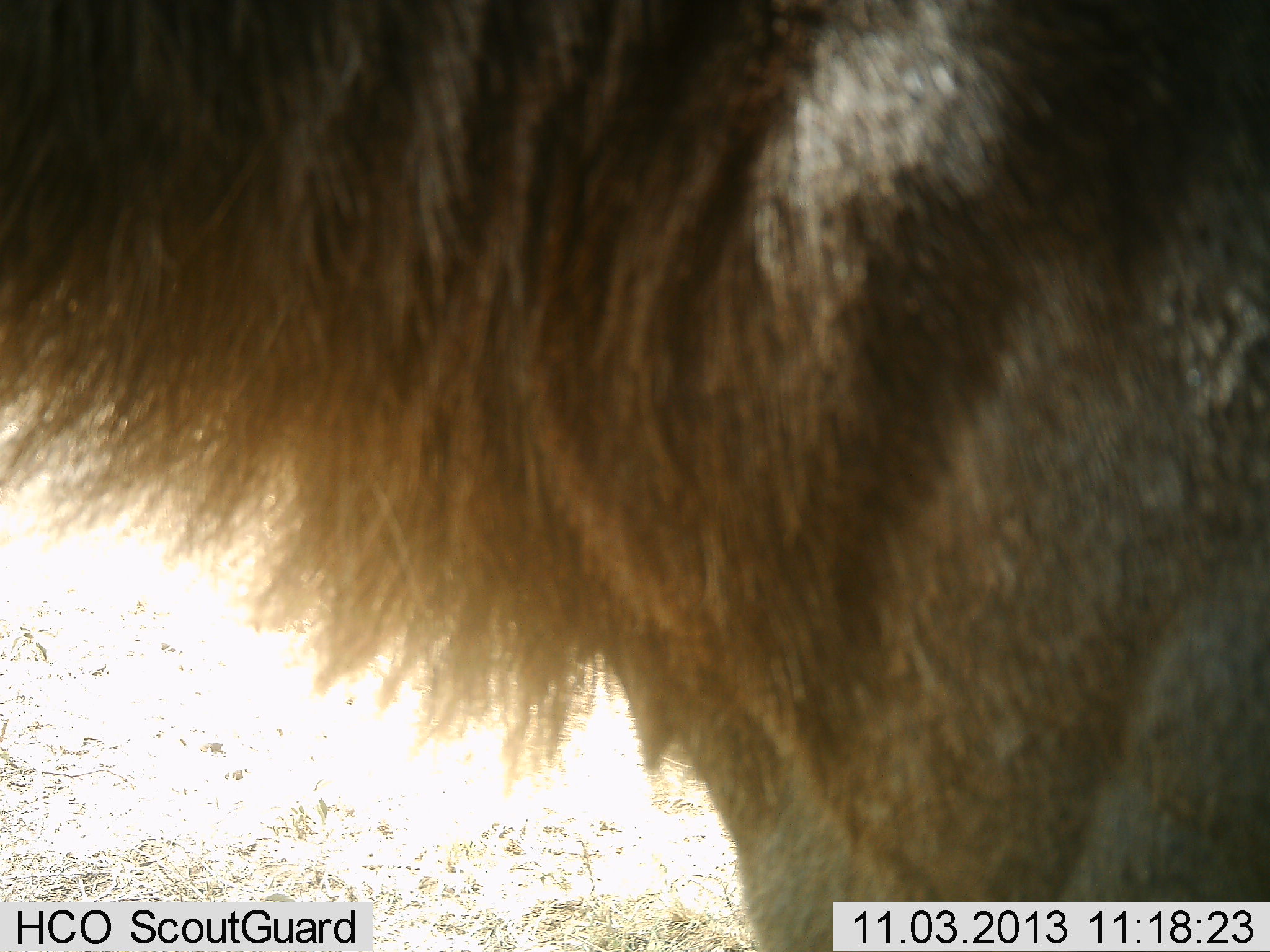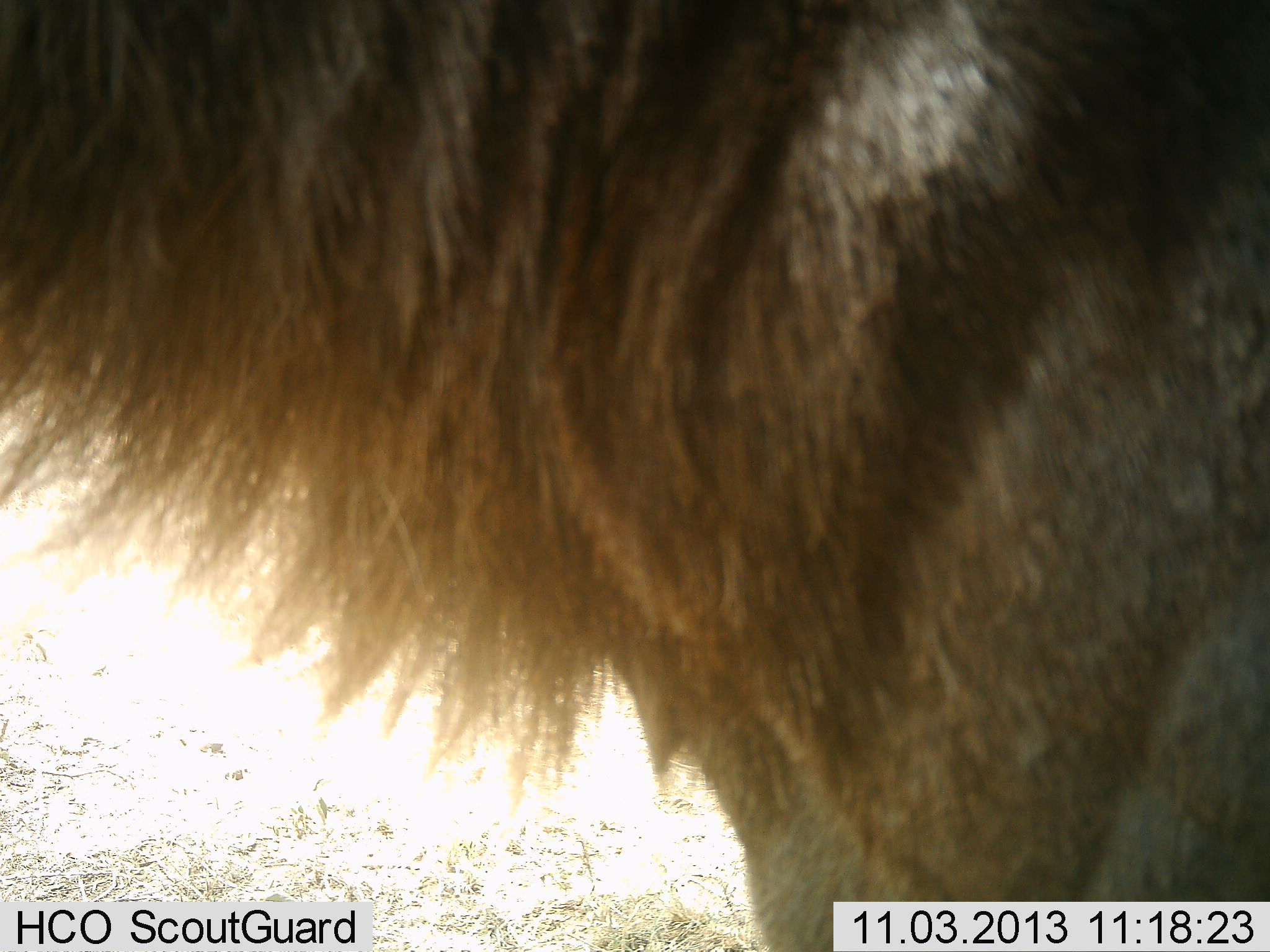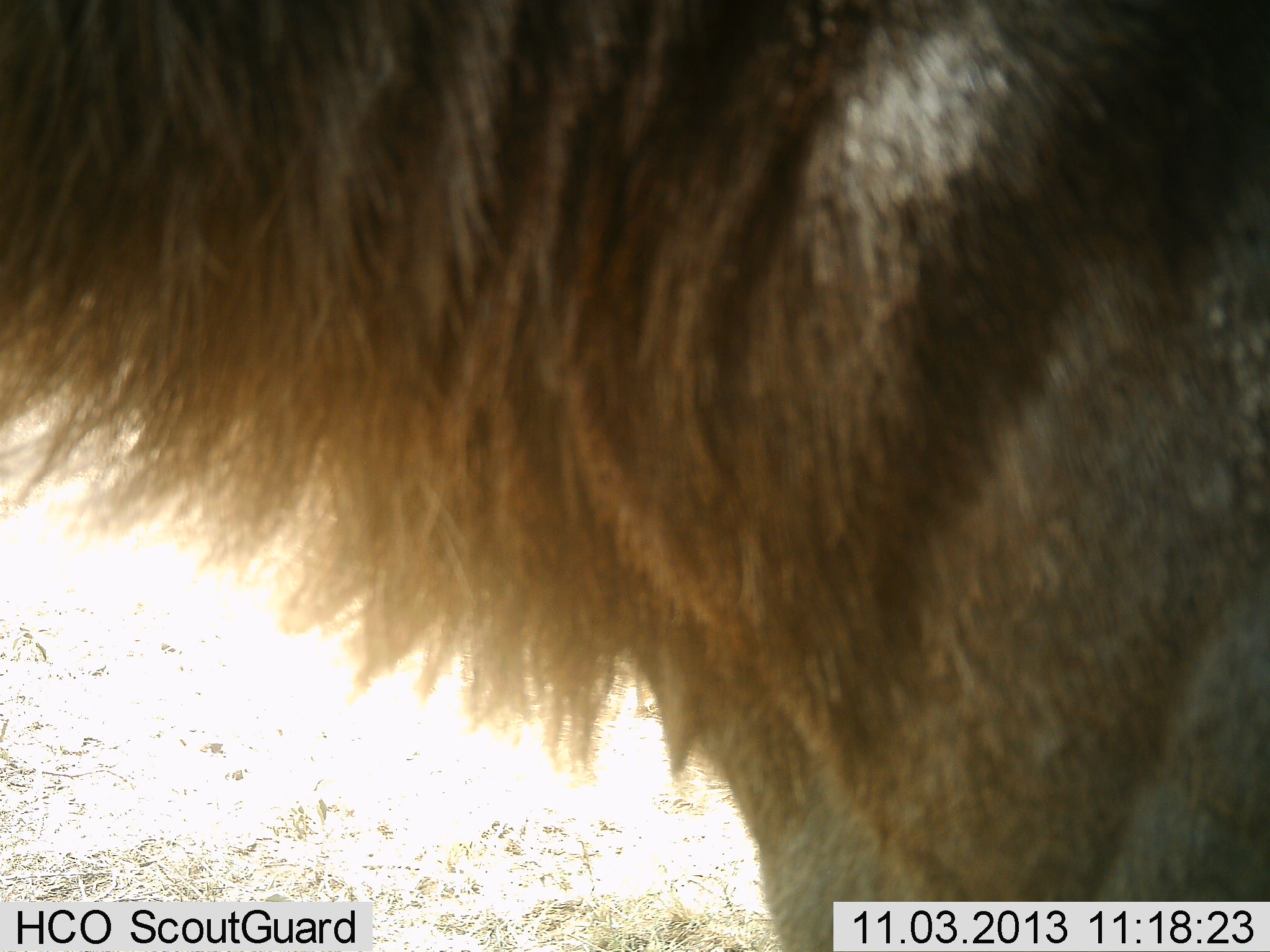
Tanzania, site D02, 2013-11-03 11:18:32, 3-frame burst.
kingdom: Animalia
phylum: Chordata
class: Mammalia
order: Artiodactyla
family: Bovidae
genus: Connochaetes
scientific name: Connochaetes taurinus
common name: blue wildebeest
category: wildebeest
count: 1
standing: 100%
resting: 0%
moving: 0%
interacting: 0%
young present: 0%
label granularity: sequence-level